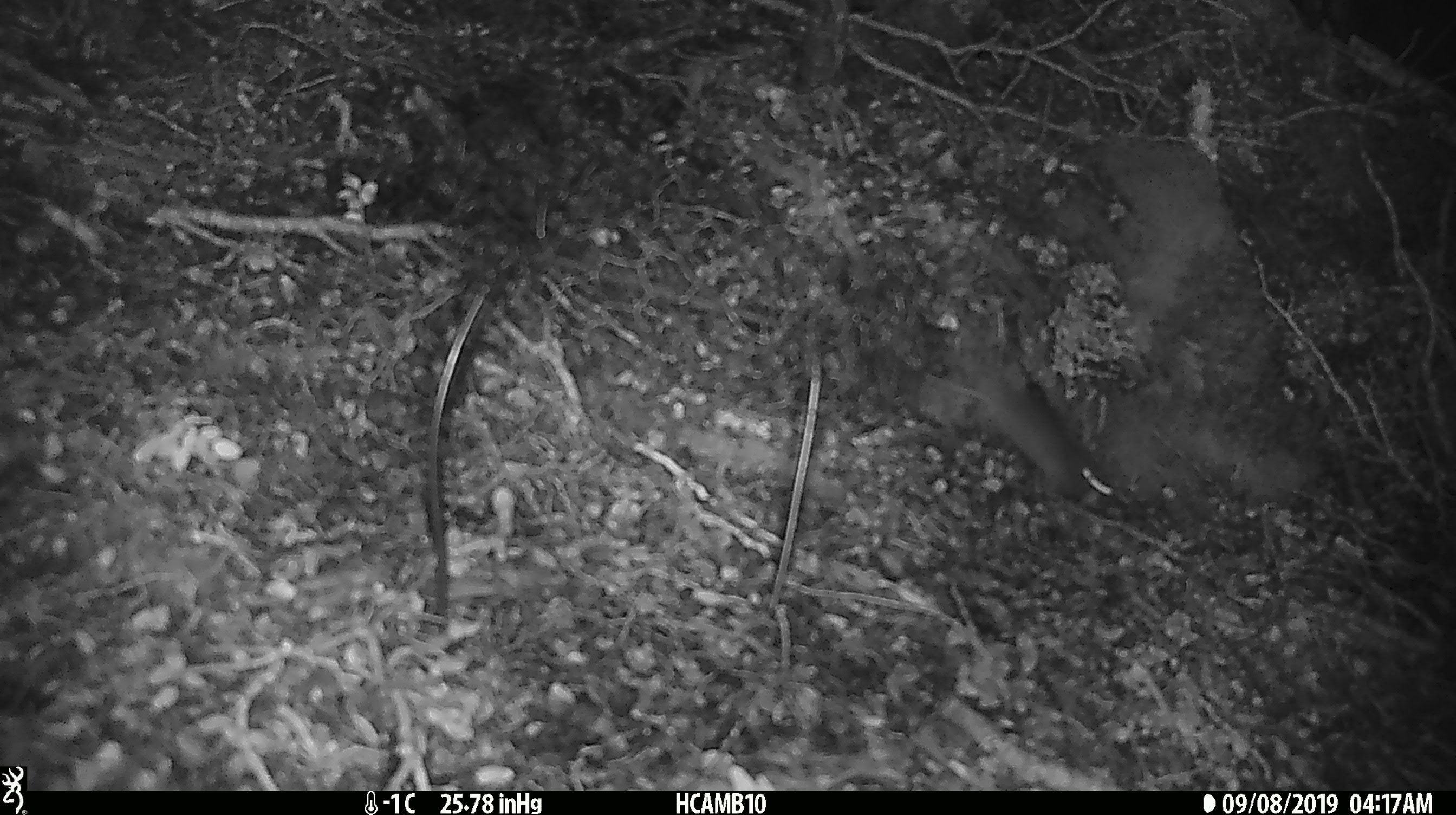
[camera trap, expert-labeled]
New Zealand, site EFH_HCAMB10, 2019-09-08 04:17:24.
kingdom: Animalia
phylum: Chordata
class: Mammalia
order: Rodentia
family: Muridae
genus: Mus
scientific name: Mus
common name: mouse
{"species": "mouse (Mus)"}